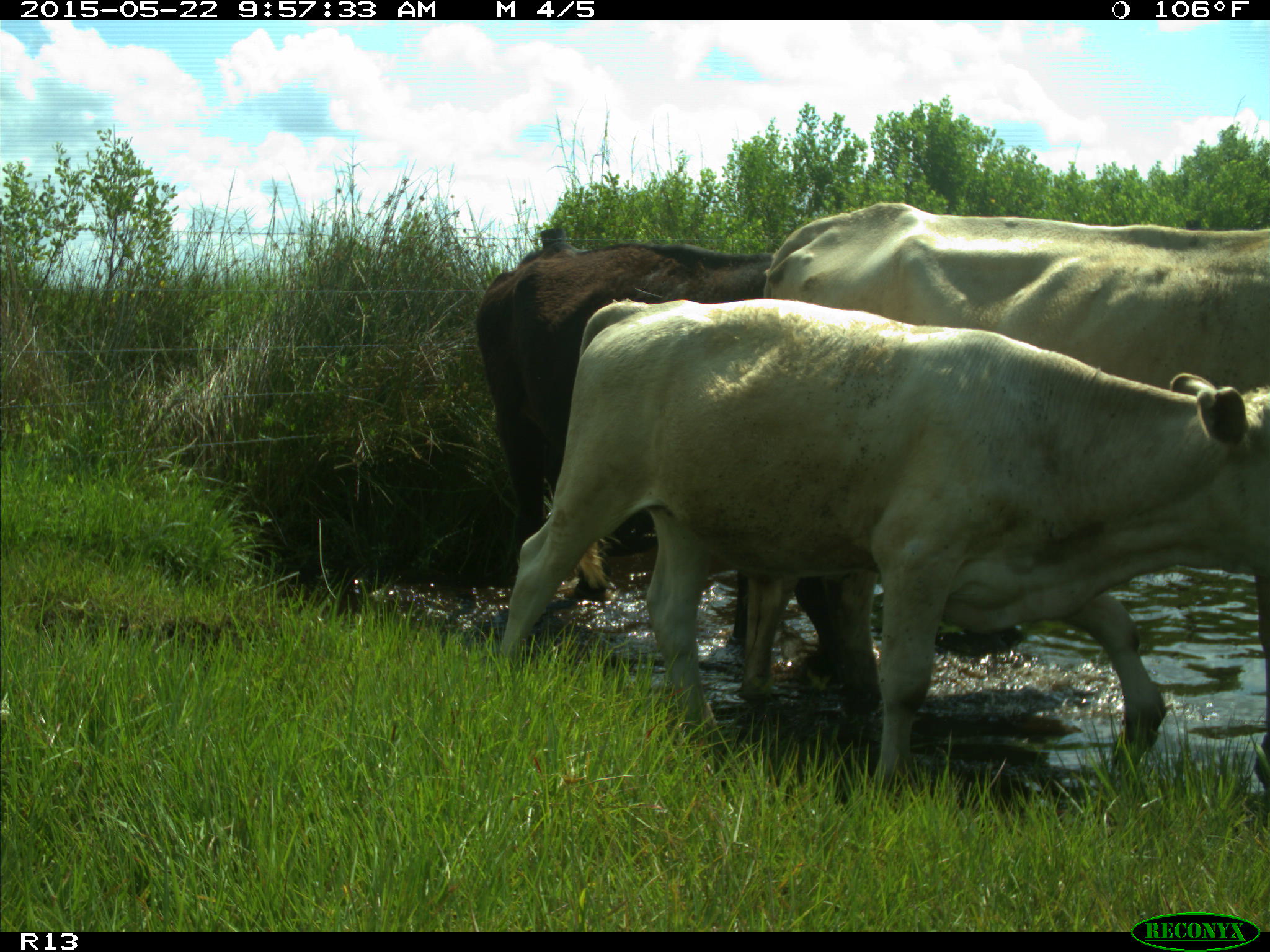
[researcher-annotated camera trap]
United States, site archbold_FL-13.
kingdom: Animalia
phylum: Chordata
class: Mammalia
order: Artiodactyla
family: Bovidae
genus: Bos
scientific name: Bos taurus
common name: domestic cow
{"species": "Bos taurus (domestic cow)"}